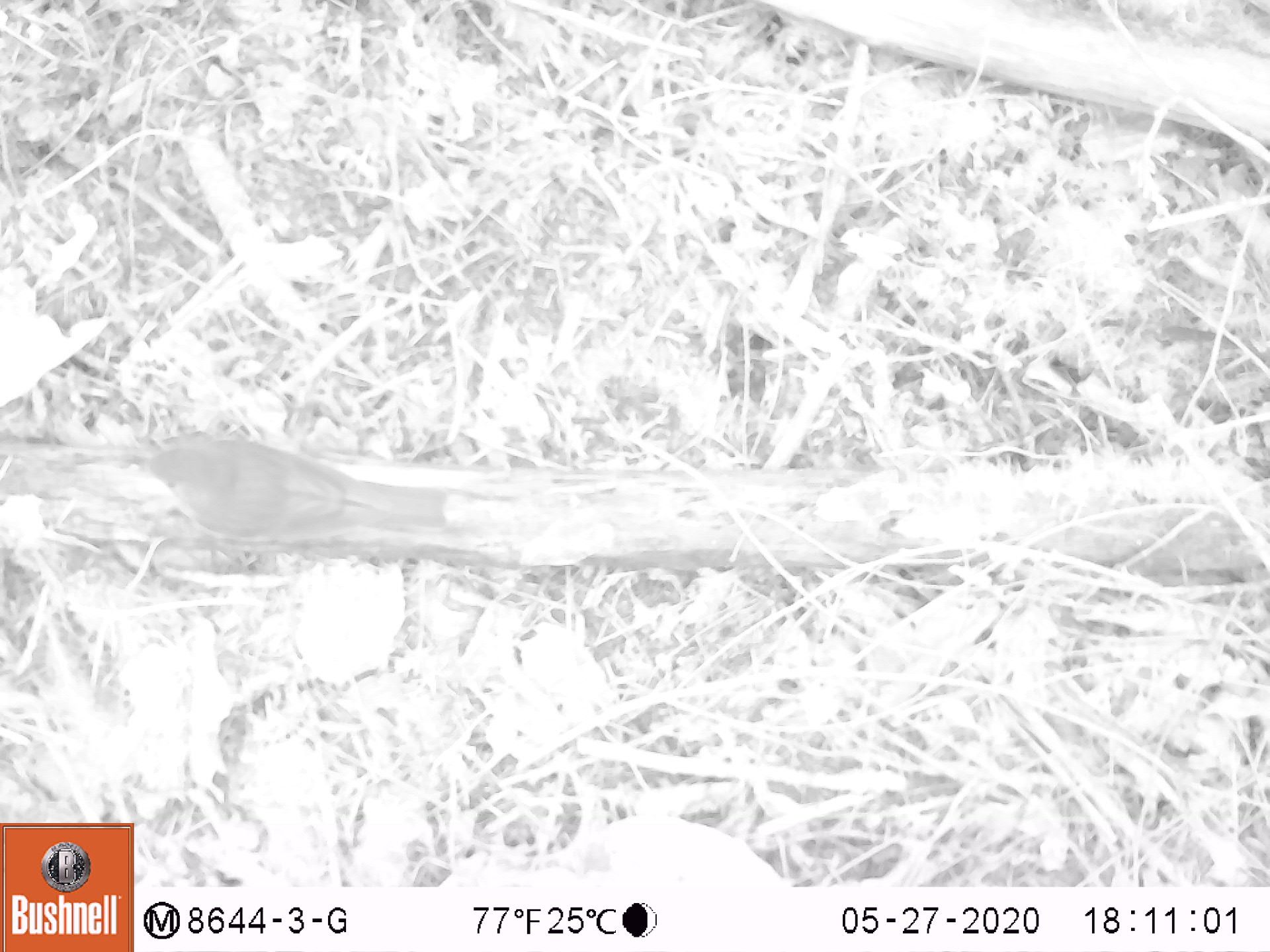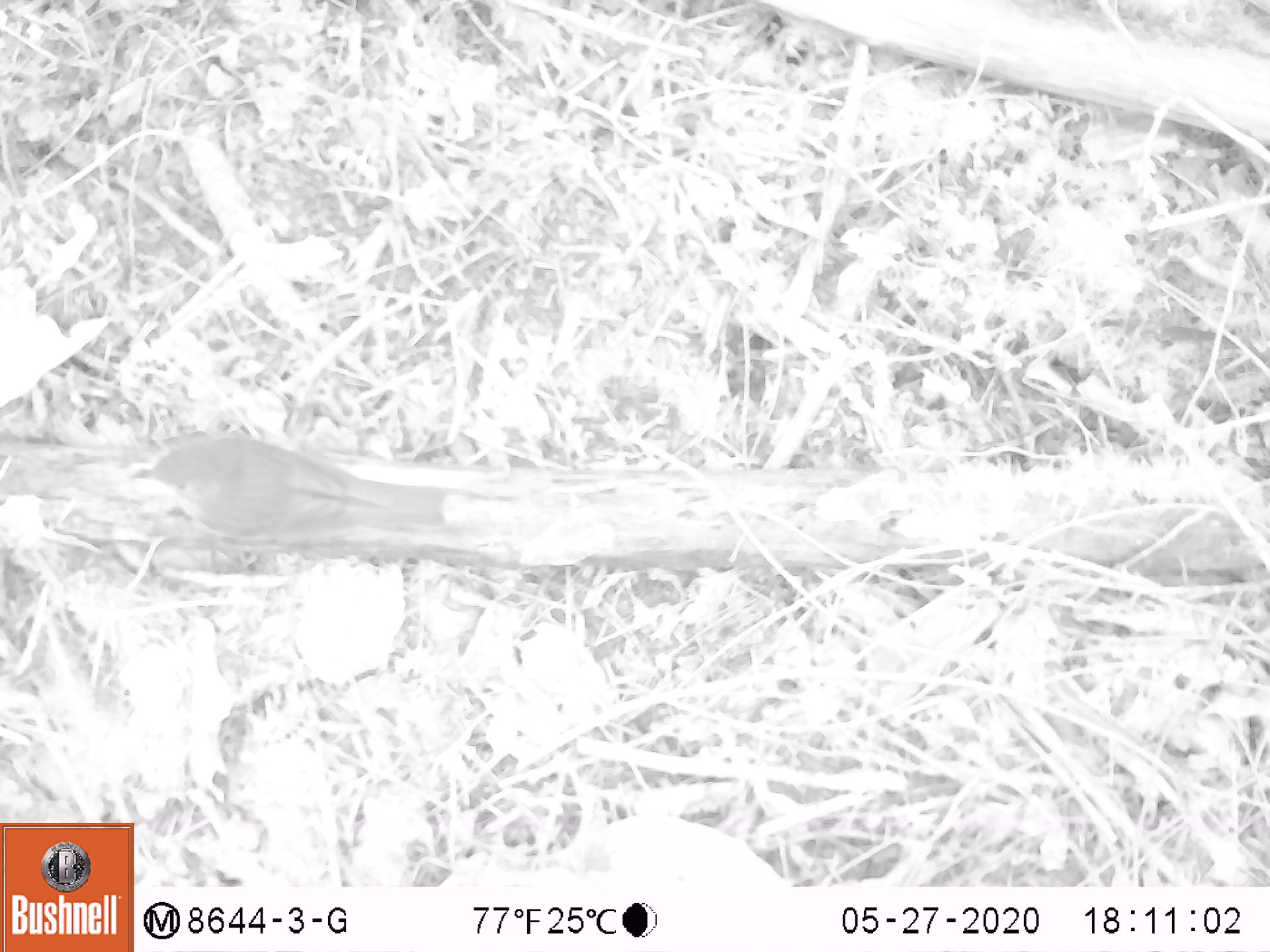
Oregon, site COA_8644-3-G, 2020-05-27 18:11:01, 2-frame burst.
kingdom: Animalia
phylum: Chordata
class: Aves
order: Passeriformes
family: Turdidae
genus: Catharus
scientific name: Catharus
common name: brown thrushes and nightingale-thrushes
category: catharus species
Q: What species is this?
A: Catharus species (brown thrushes and nightingale-thrushes) (Catharus).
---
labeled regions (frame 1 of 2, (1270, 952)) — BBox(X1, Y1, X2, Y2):
catharus species: BBox(96, 415, 467, 556)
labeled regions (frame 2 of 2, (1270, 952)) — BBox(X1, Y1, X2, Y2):
catharus species: BBox(104, 427, 471, 554)